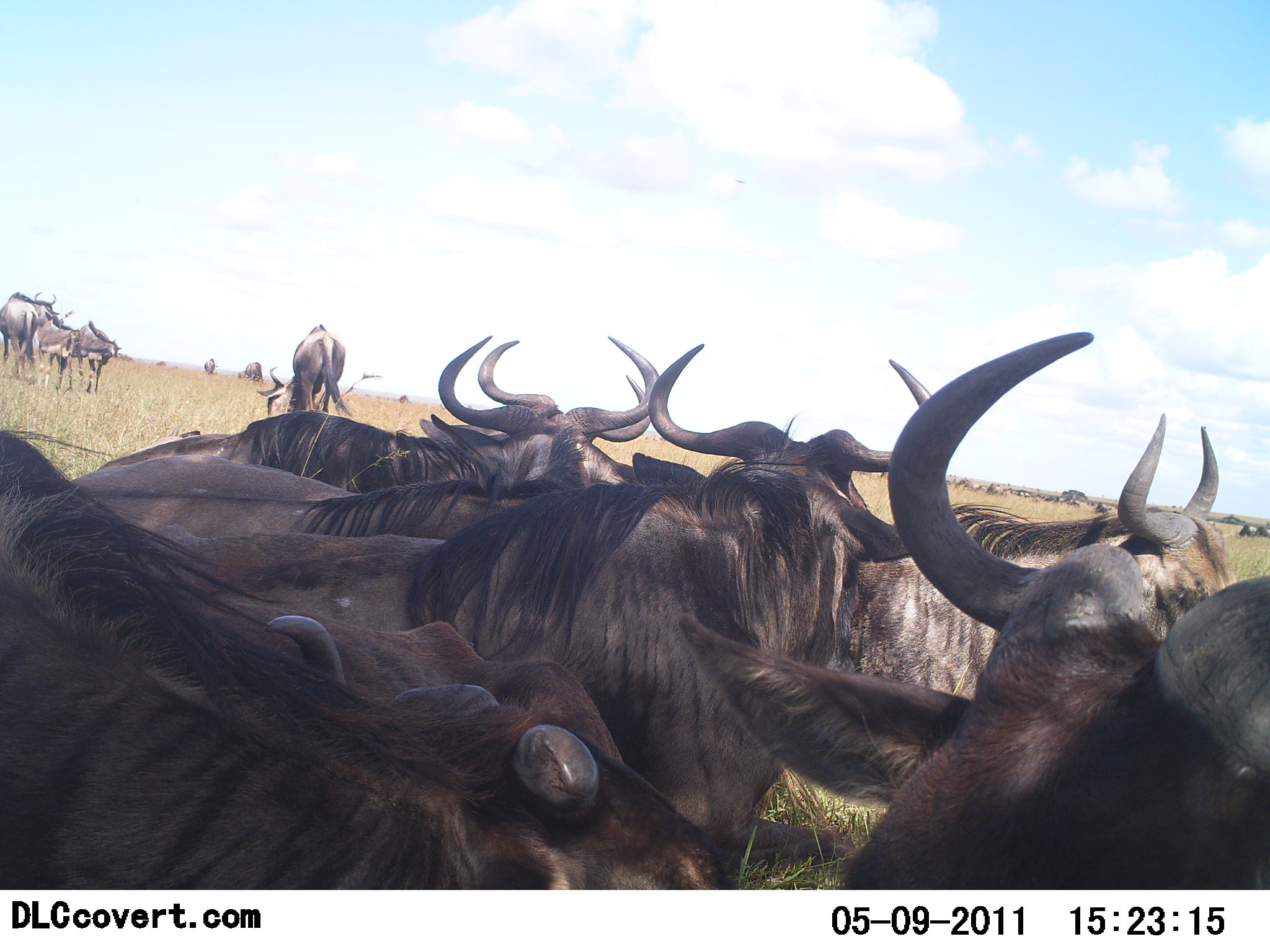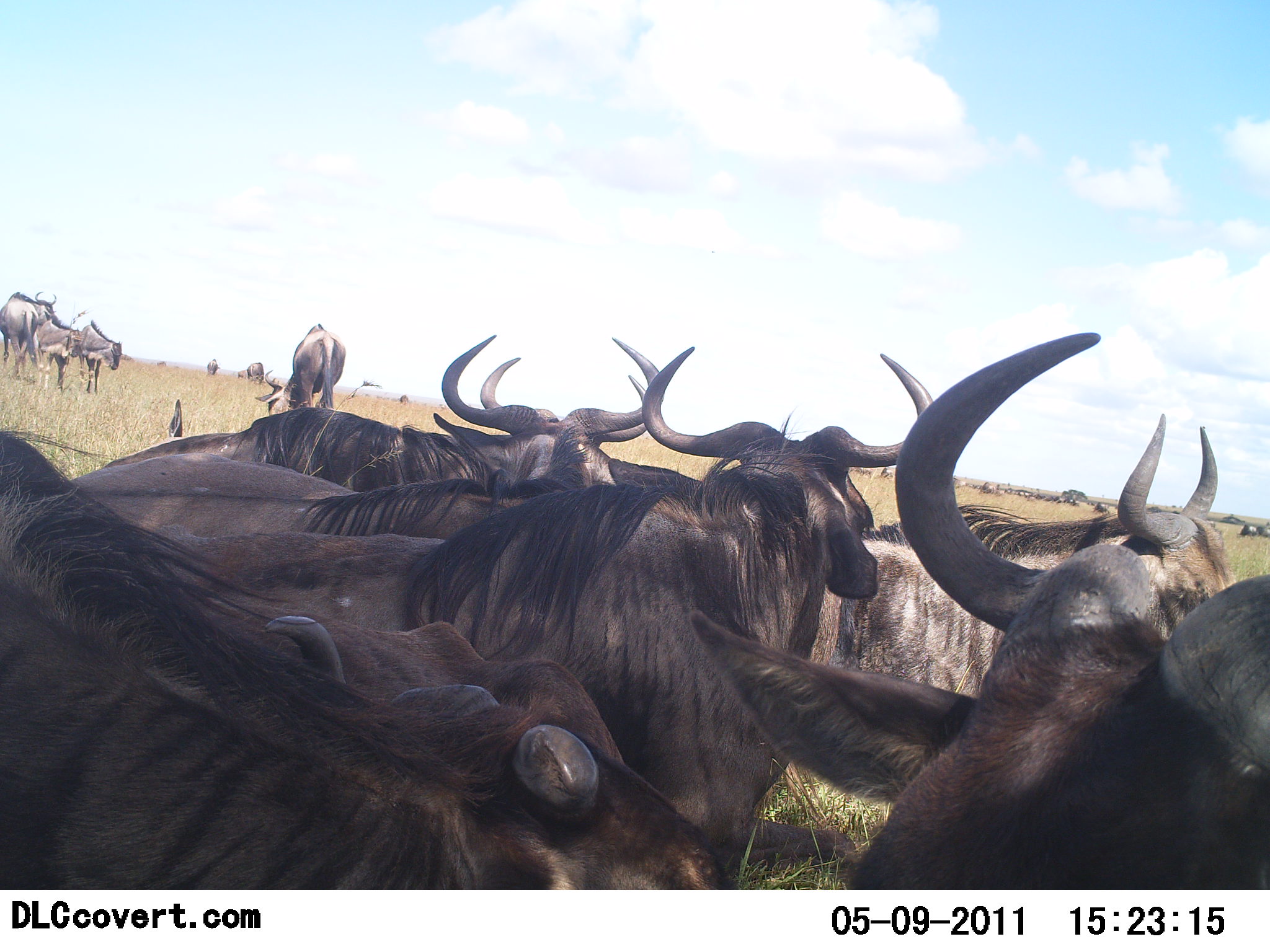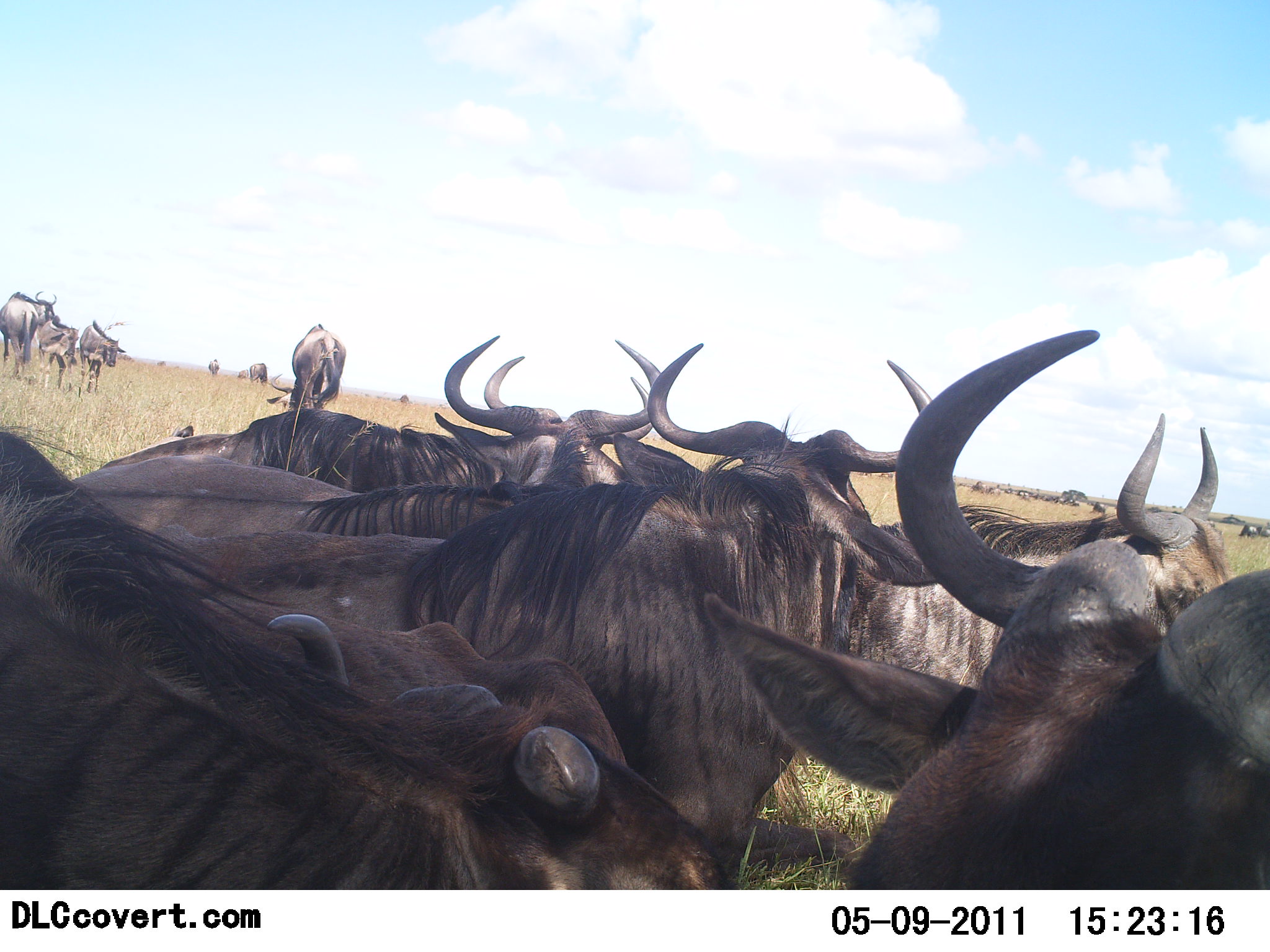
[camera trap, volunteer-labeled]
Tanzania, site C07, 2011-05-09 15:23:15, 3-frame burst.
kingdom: Animalia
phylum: Chordata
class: Mammalia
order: Artiodactyla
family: Bovidae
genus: Connochaetes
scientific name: Connochaetes taurinus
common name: blue wildebeest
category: wildebeest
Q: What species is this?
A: Wildebeest (blue wildebeest) (Connochaetes taurinus).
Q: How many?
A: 11-50.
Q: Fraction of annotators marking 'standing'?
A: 81%.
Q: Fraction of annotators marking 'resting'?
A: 62%.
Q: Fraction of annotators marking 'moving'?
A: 12%.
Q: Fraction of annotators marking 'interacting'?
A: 0%.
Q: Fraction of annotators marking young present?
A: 19%.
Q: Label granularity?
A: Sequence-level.